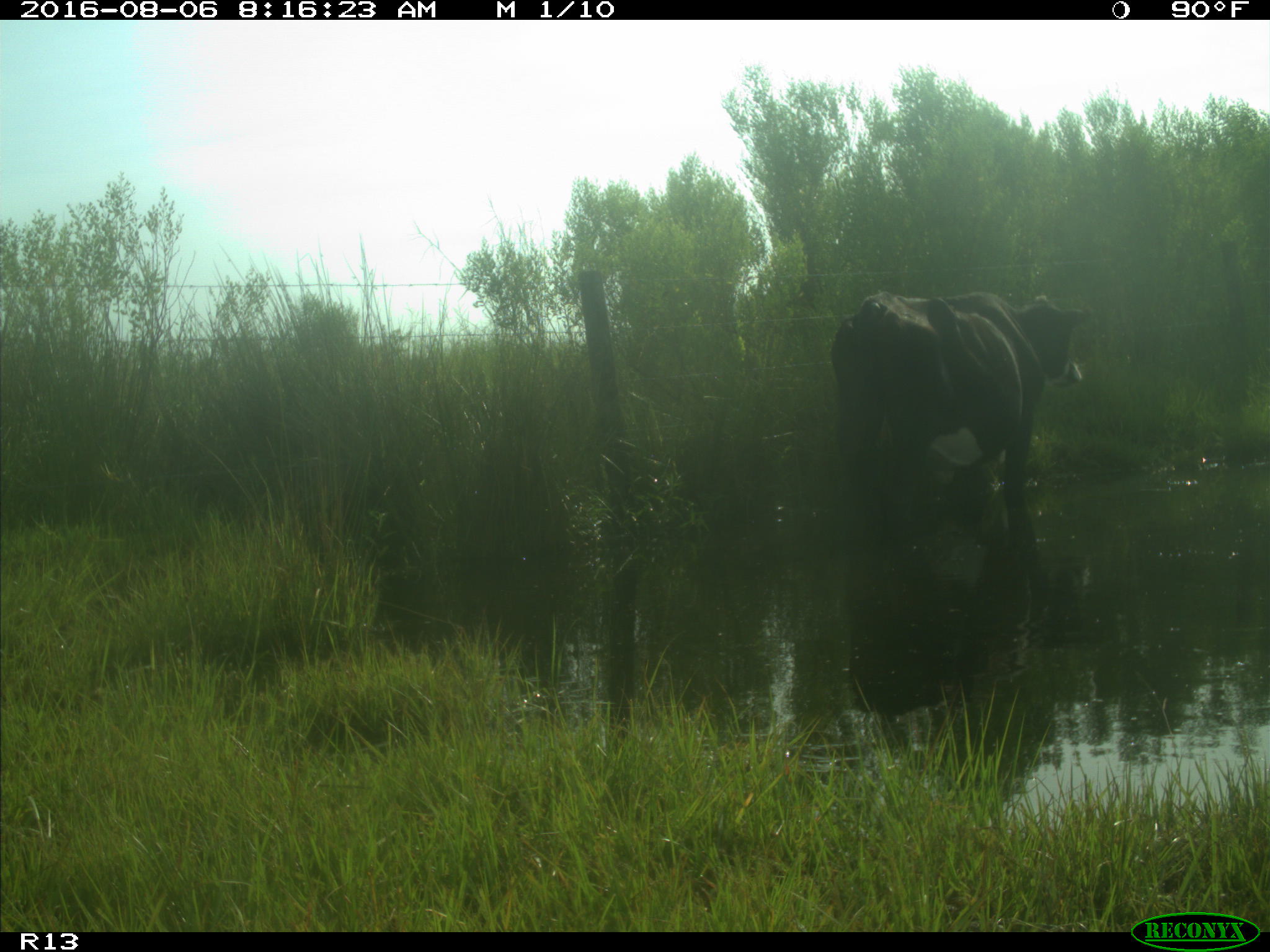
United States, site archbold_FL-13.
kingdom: Animalia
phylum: Chordata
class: Mammalia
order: Artiodactyla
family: Bovidae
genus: Bos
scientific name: Bos taurus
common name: domestic cow